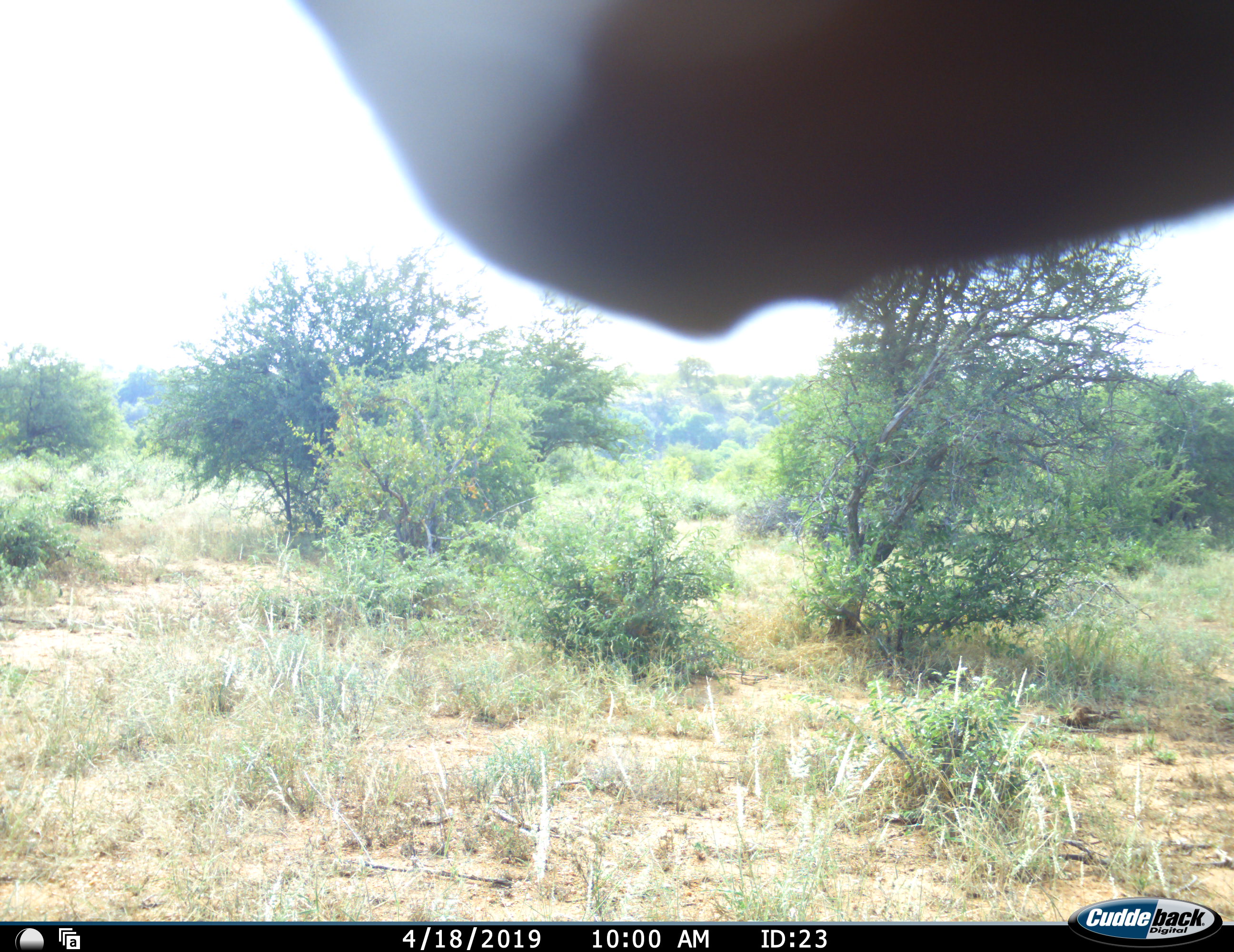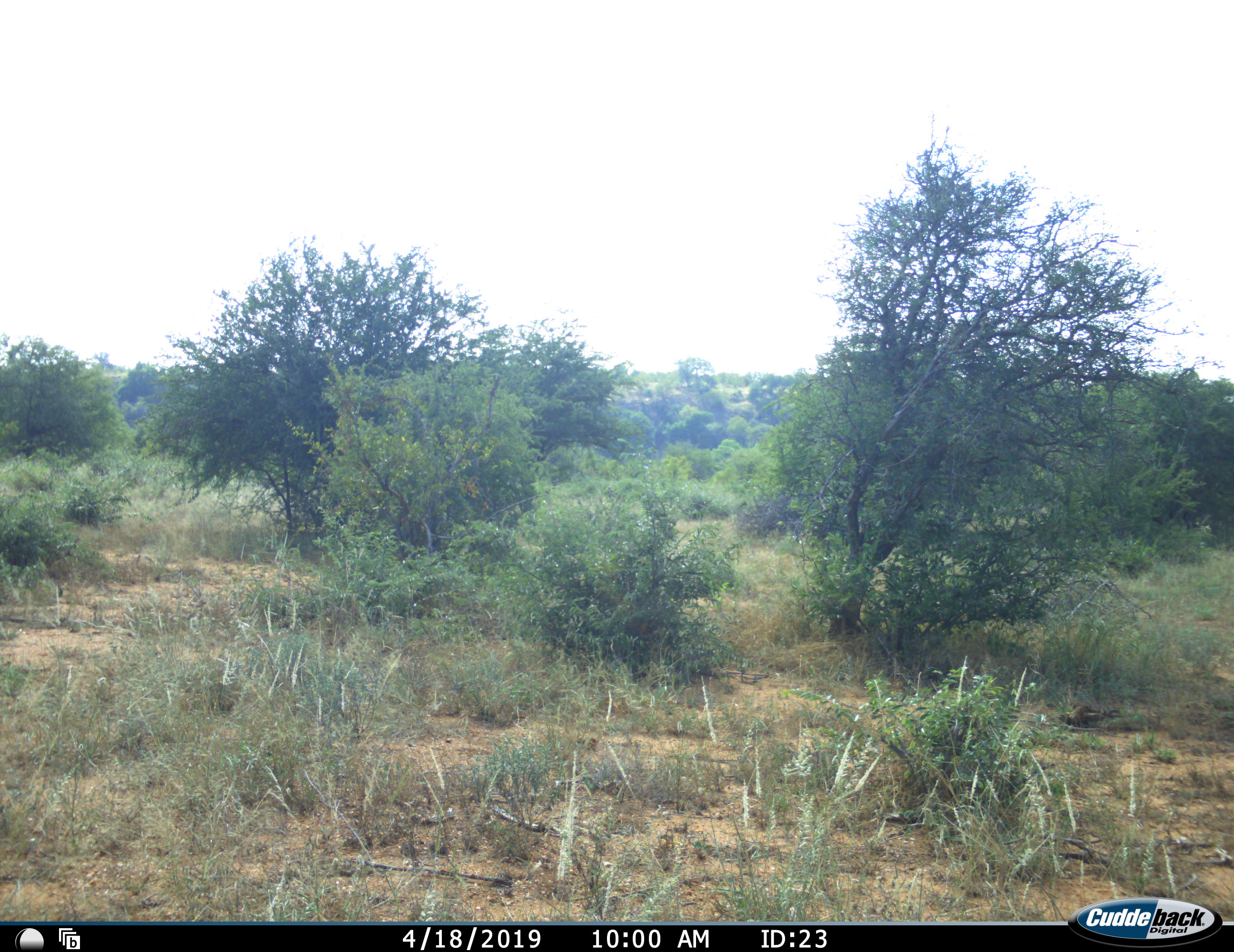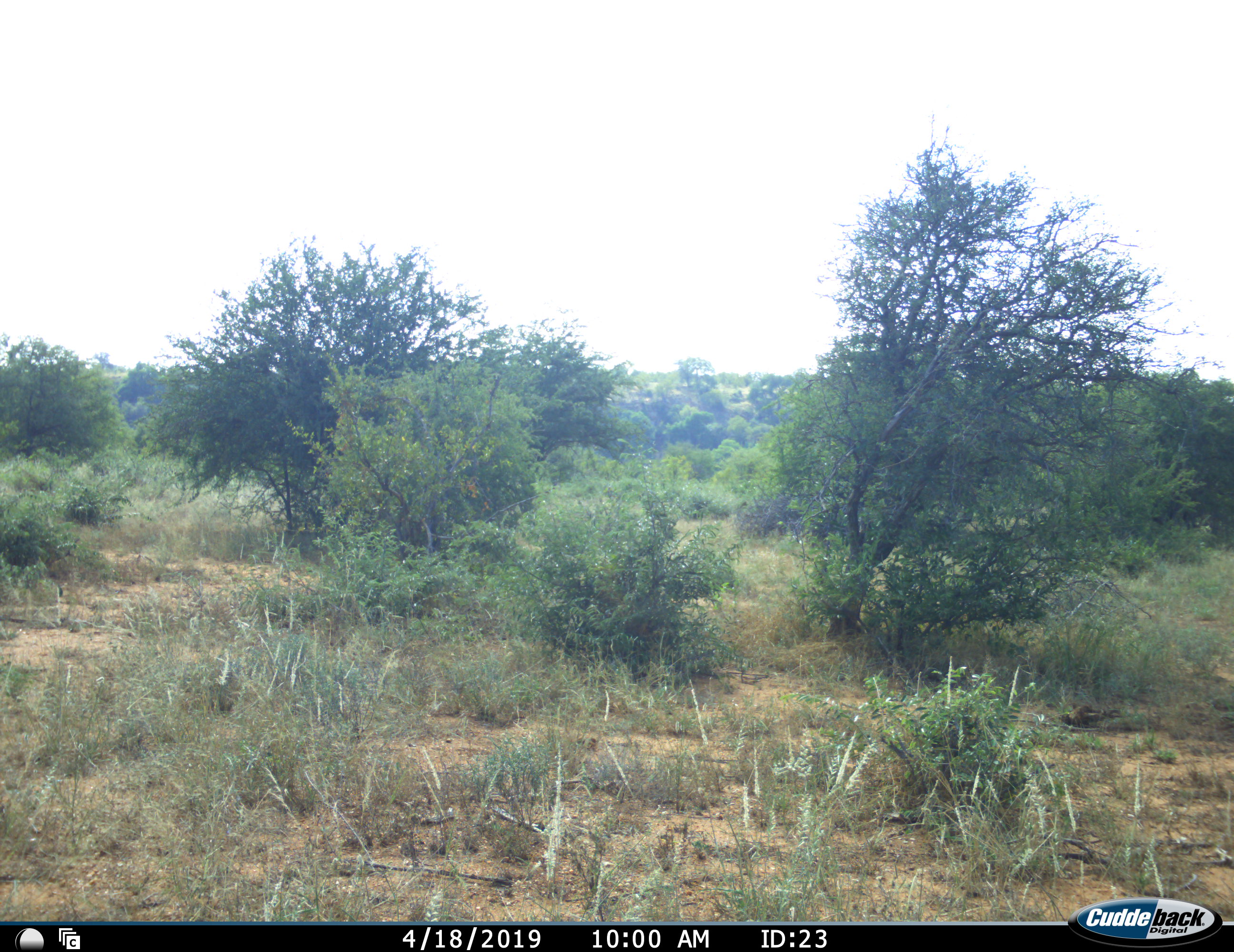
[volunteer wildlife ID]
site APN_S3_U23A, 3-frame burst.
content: unidentified animal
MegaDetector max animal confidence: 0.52